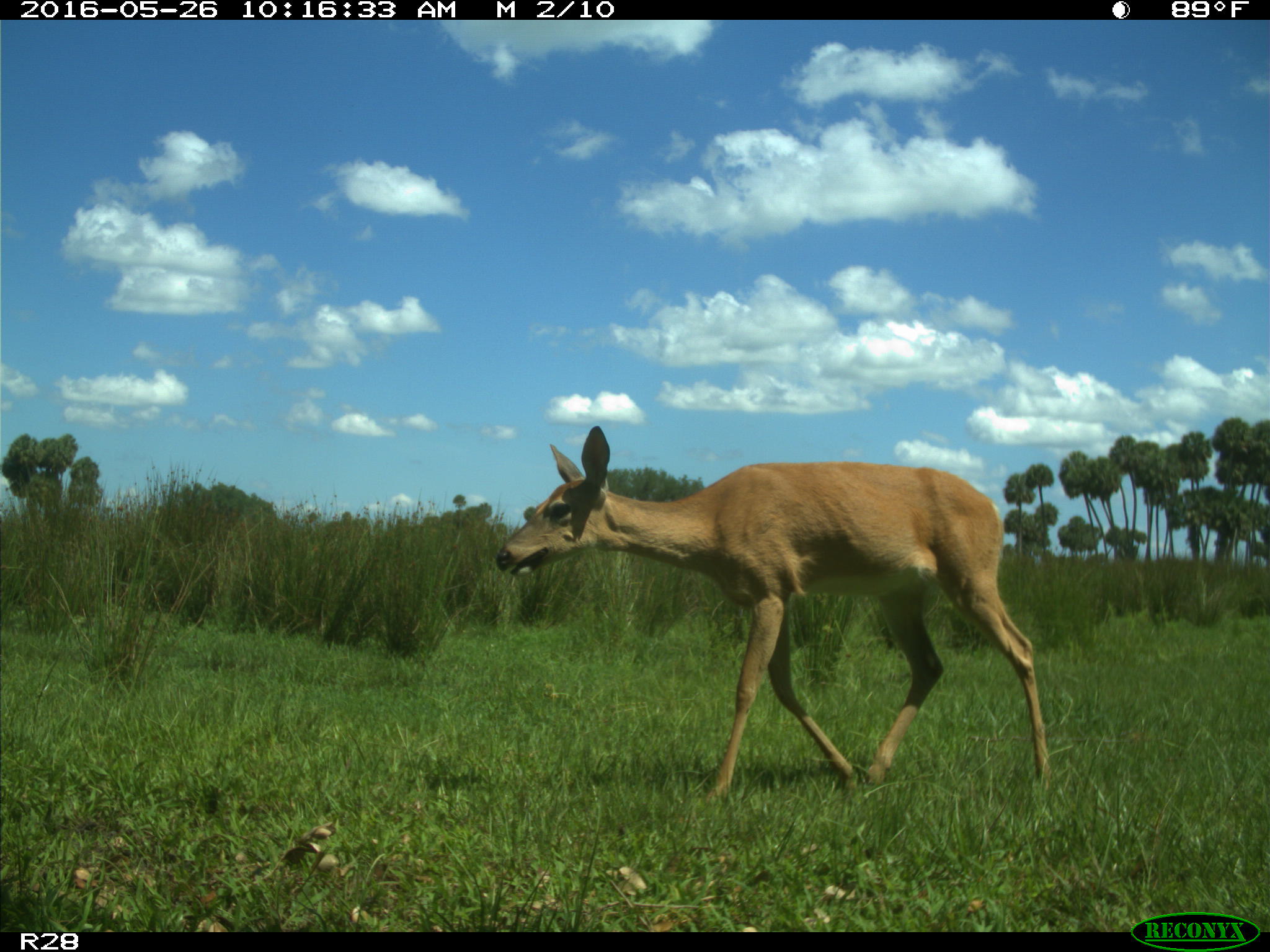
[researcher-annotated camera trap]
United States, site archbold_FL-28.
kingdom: Animalia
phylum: Chordata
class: Mammalia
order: Artiodactyla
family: Cervidae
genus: Odocoileus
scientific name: Odocoileus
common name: deer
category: unidentified deer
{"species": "unidentified deer (deer) (Odocoileus)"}